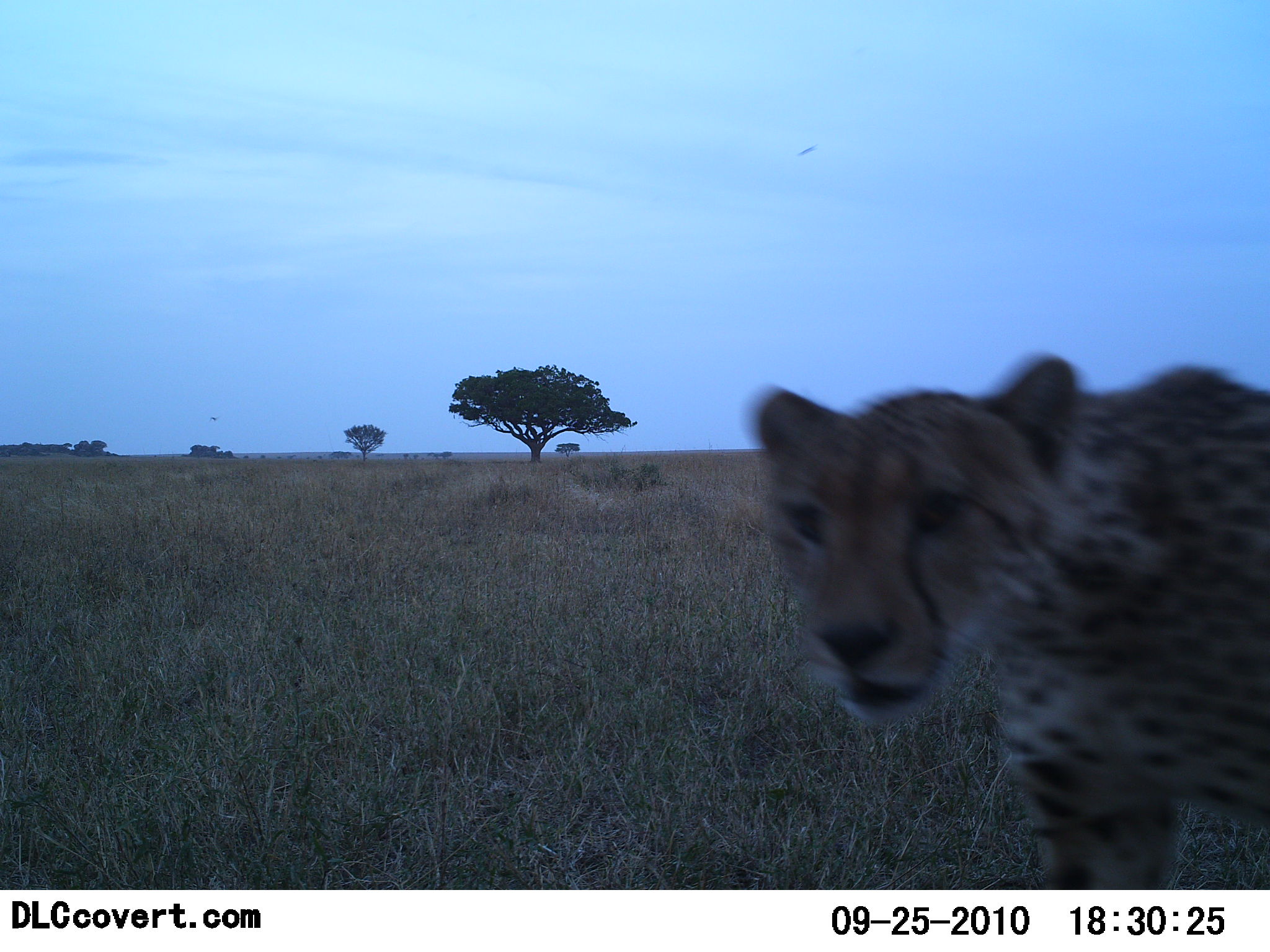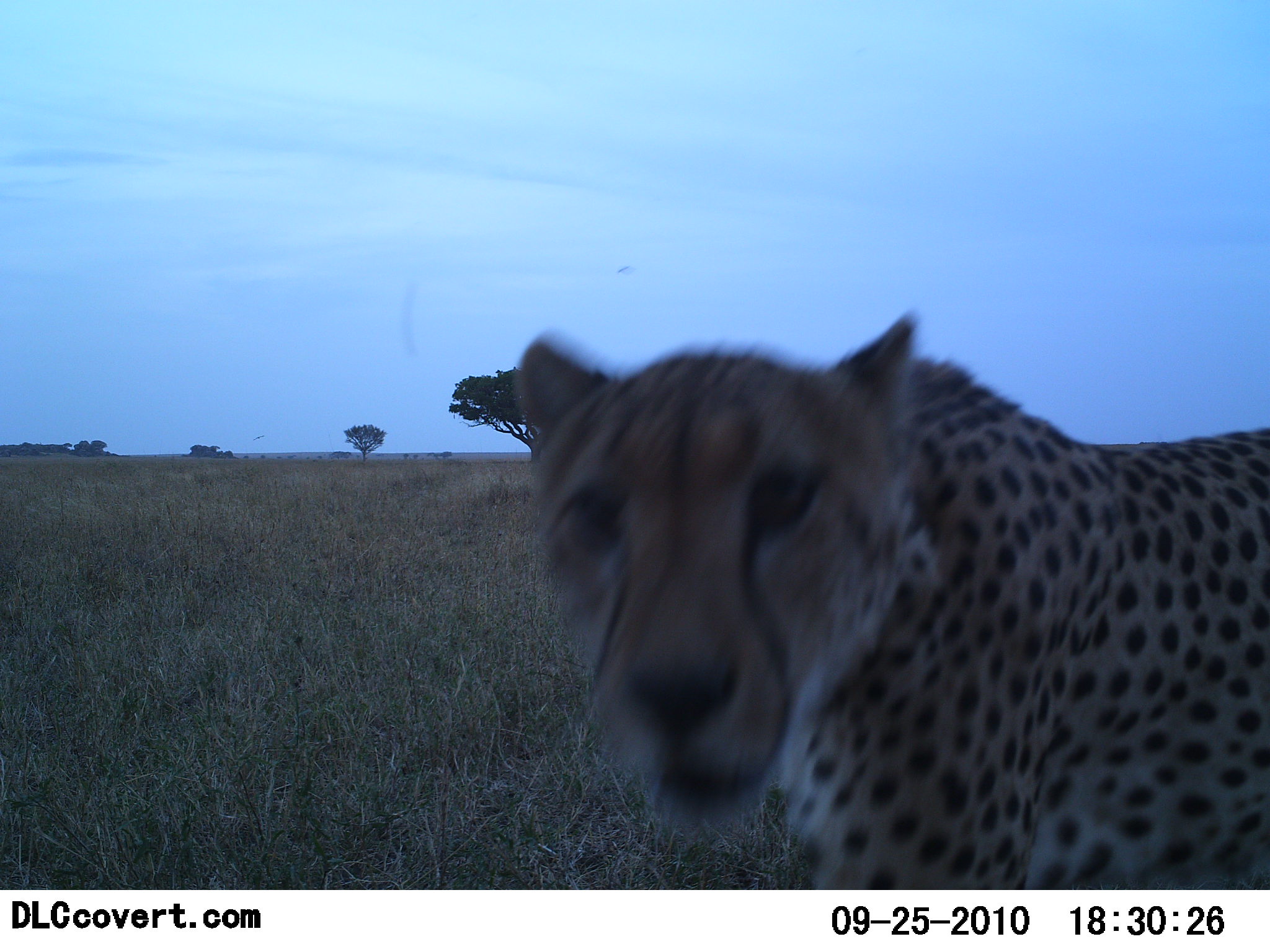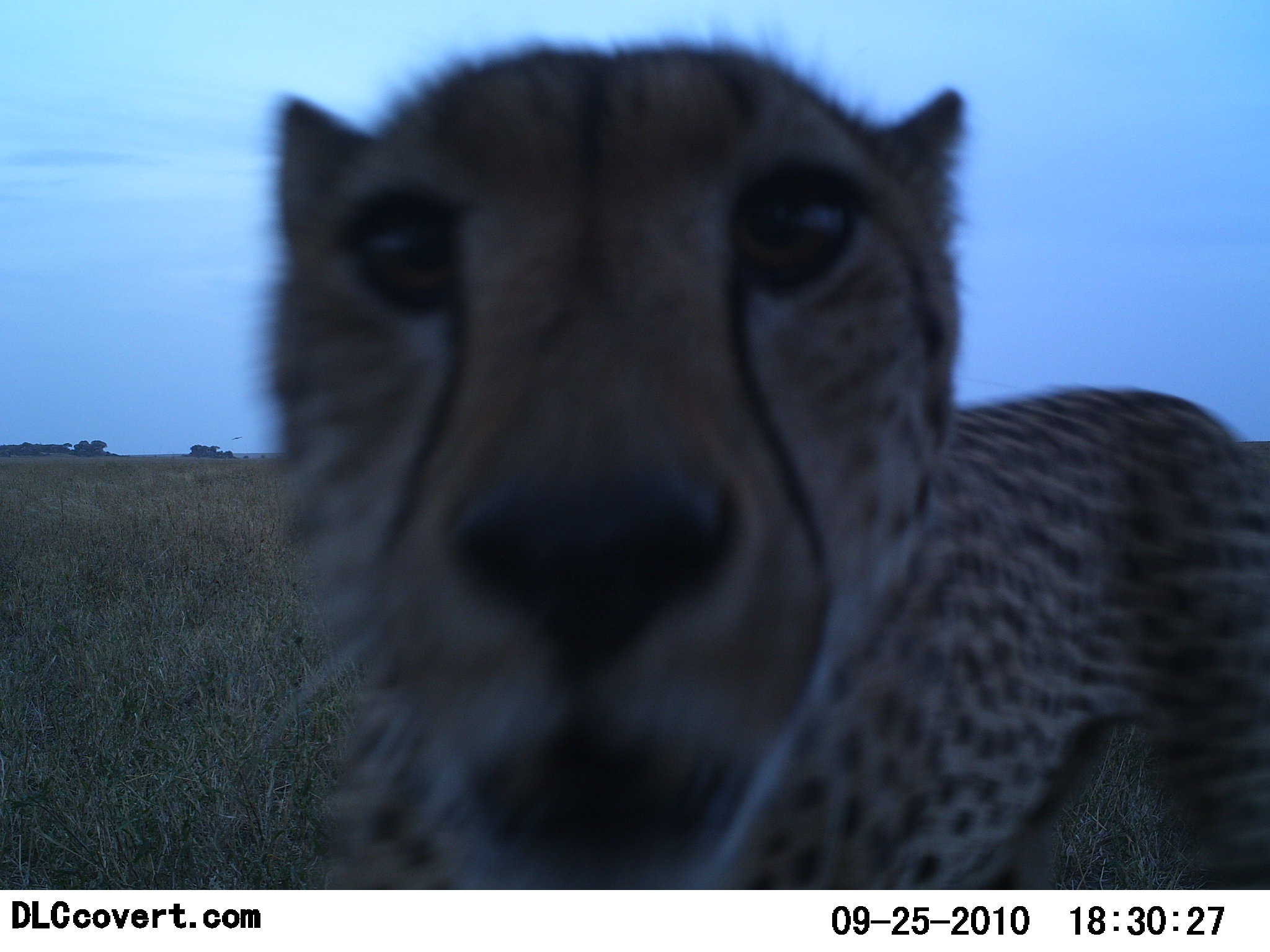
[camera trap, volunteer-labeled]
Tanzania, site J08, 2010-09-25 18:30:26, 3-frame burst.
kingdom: Animalia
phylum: Chordata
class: Mammalia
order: Carnivora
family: Felidae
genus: Acinonyx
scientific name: Acinonyx jubatus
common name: cheetah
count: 1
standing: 0%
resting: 0%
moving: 77%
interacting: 62%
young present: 0%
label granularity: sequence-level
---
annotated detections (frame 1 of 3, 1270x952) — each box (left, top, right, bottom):
animal: (749, 353, 1270, 889)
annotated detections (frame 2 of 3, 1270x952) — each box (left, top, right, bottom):
animal: (516, 313, 1270, 890)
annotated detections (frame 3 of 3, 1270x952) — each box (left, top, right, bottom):
animal: (259, 34, 1270, 889)